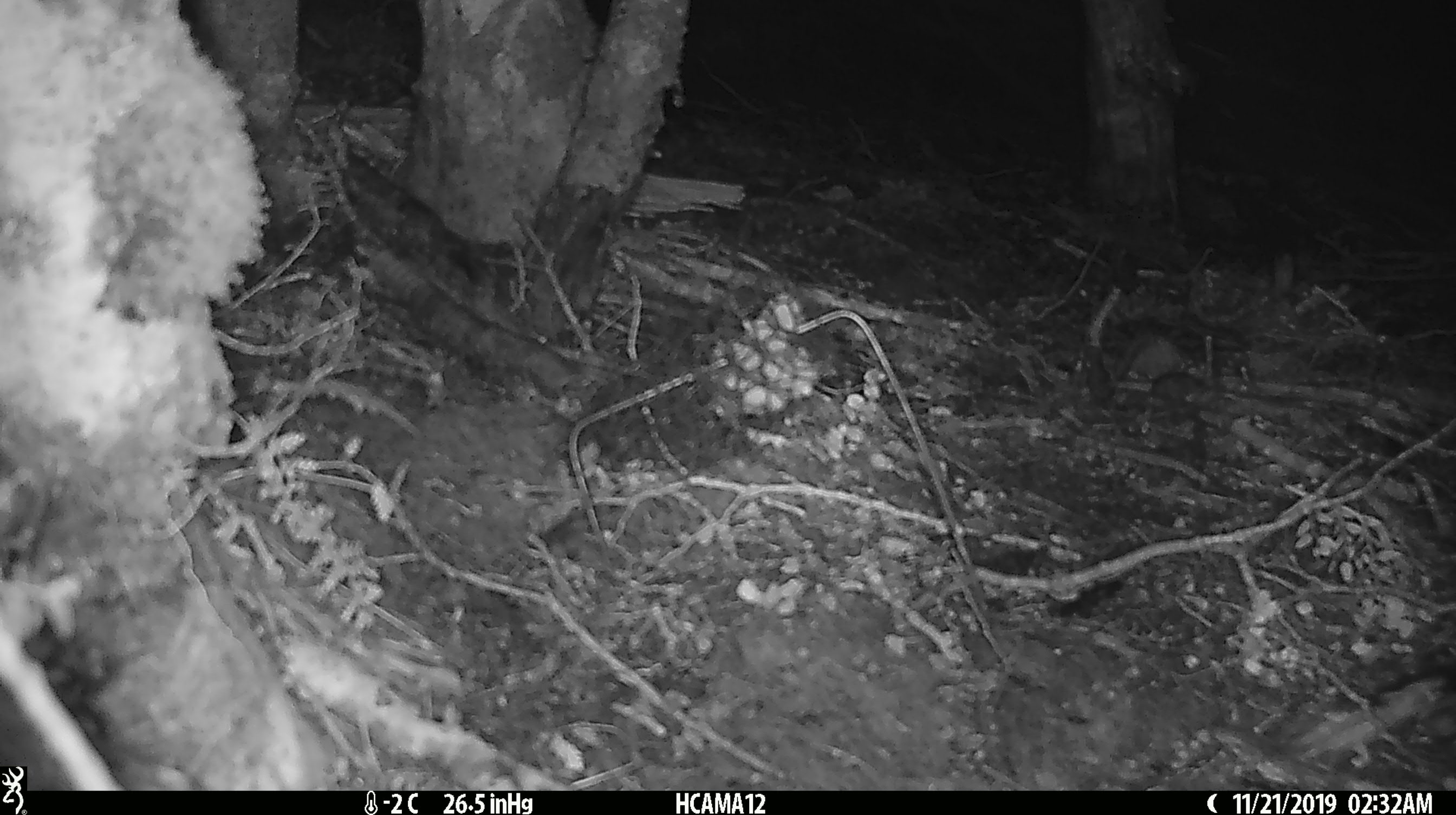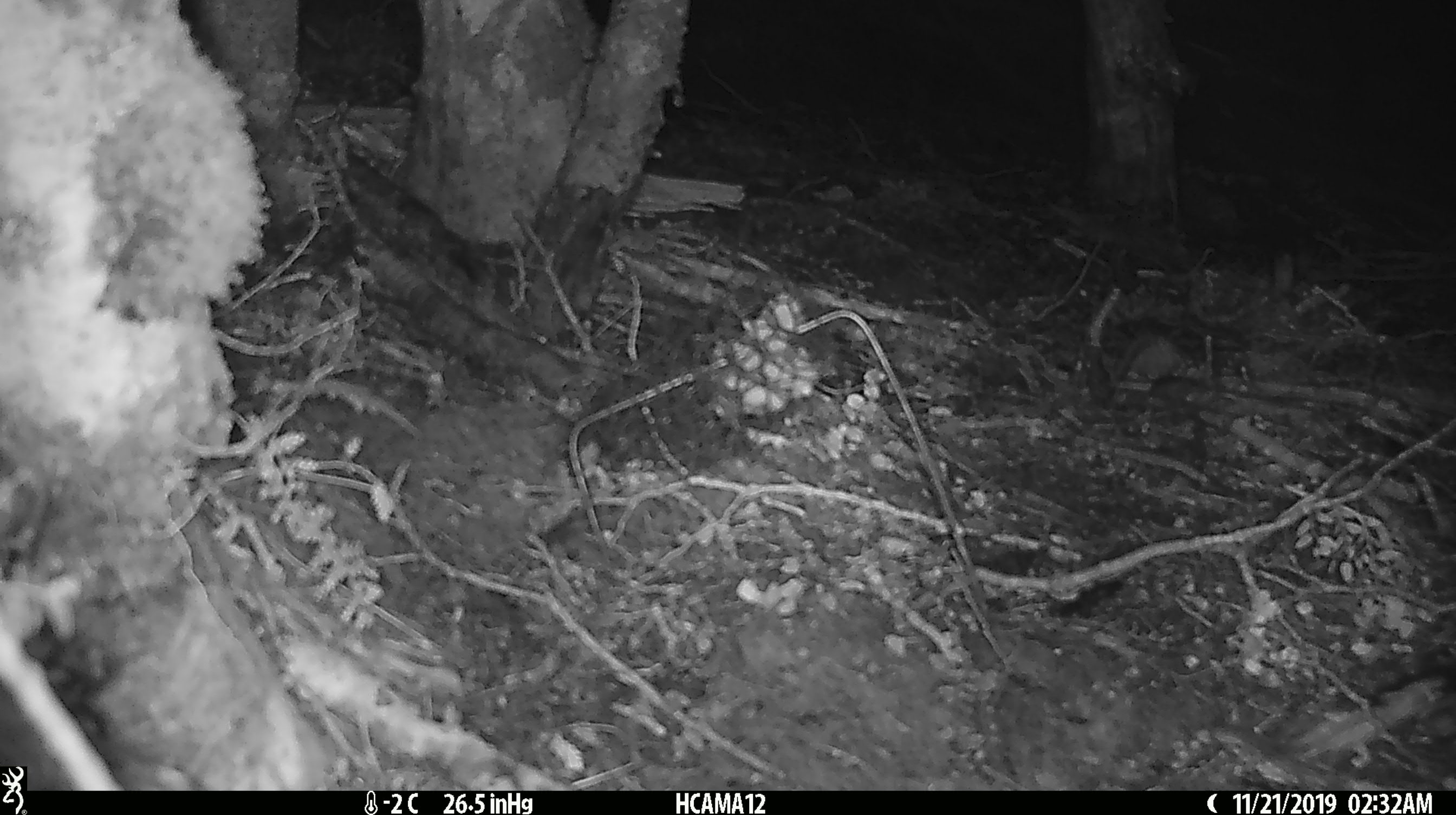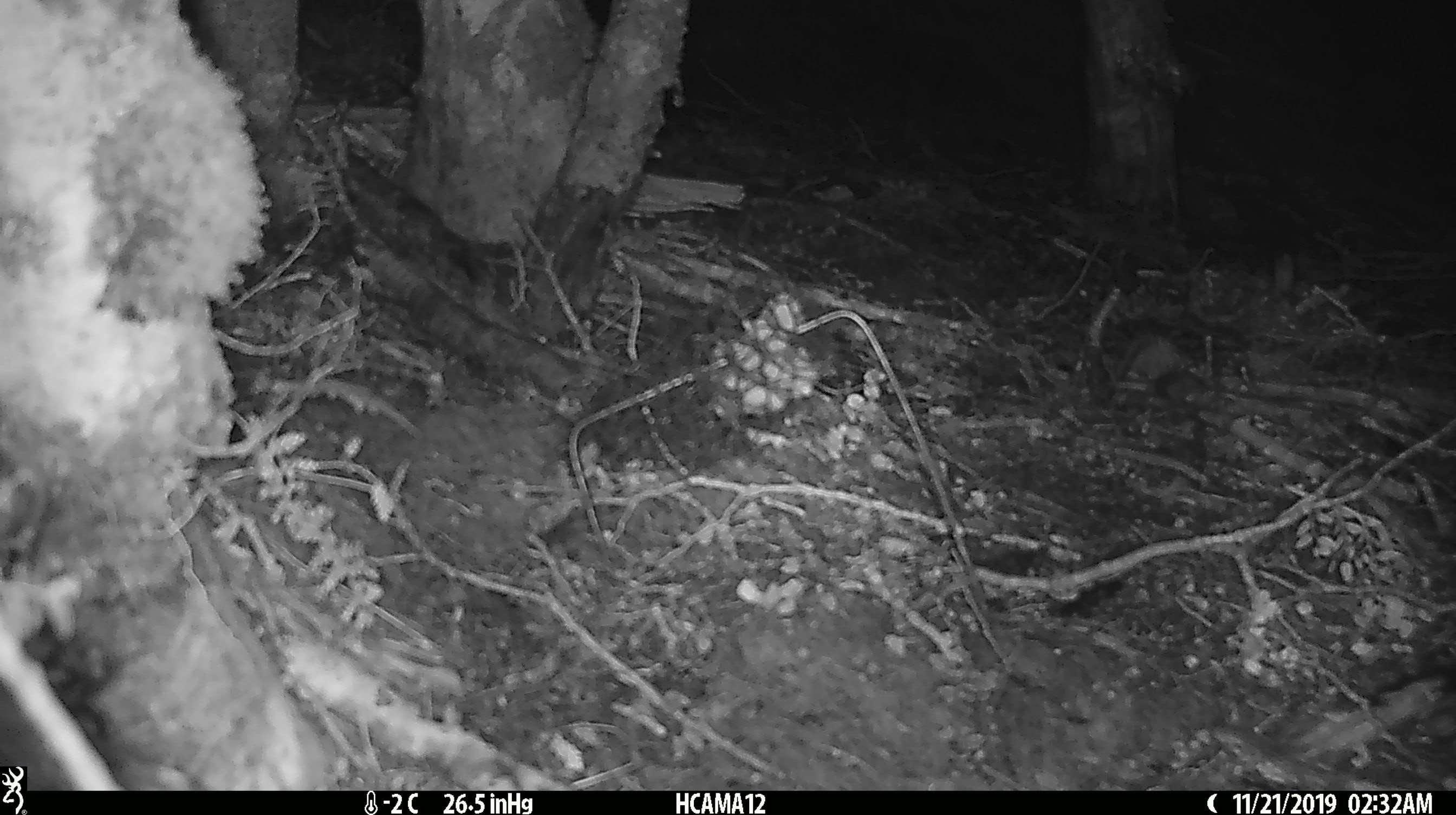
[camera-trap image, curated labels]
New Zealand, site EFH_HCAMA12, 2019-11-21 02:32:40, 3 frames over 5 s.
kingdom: Animalia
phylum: Chordata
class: Mammalia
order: Rodentia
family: Muridae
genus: Mus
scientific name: Mus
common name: mouse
Mouse (Mus).